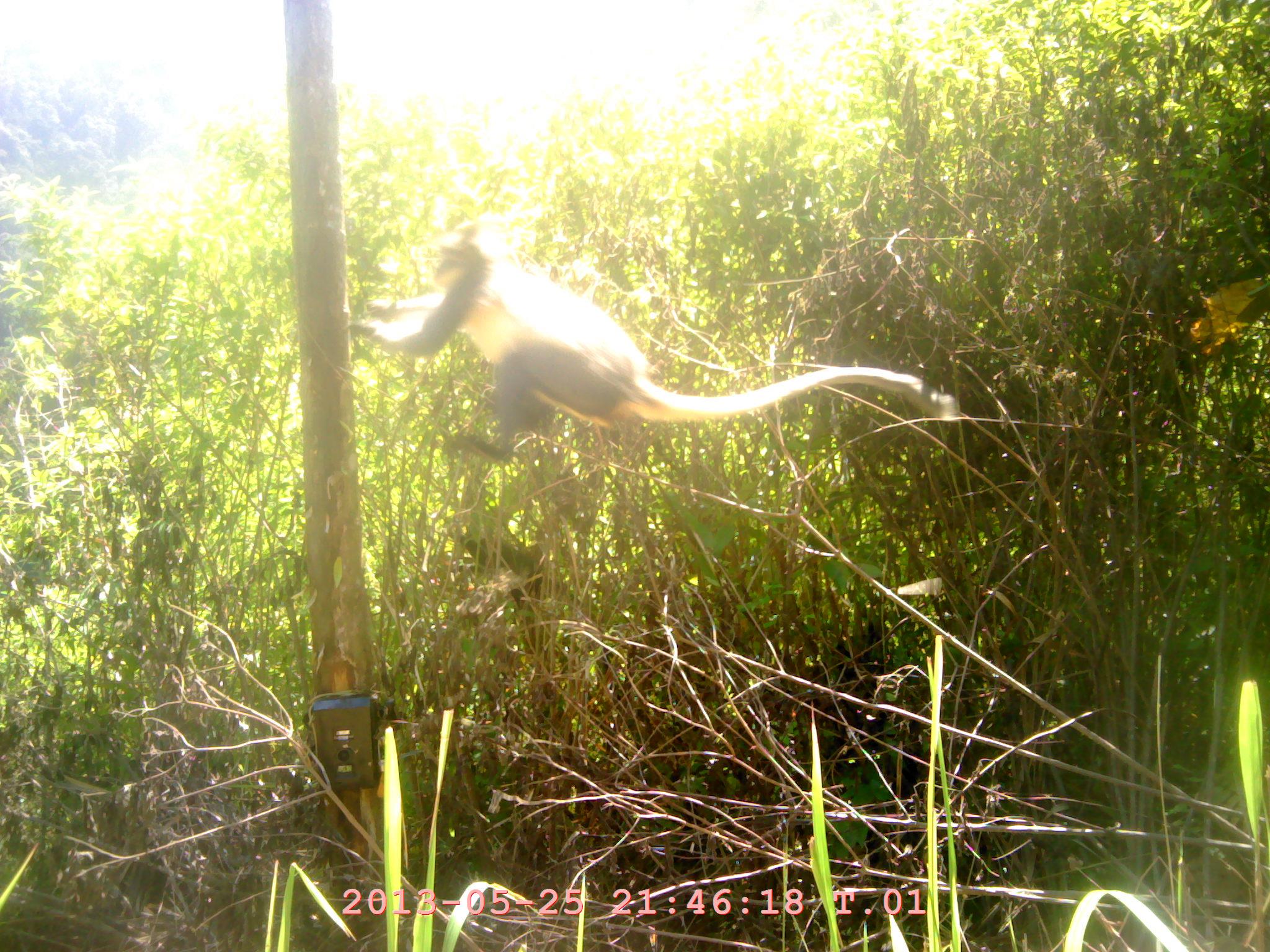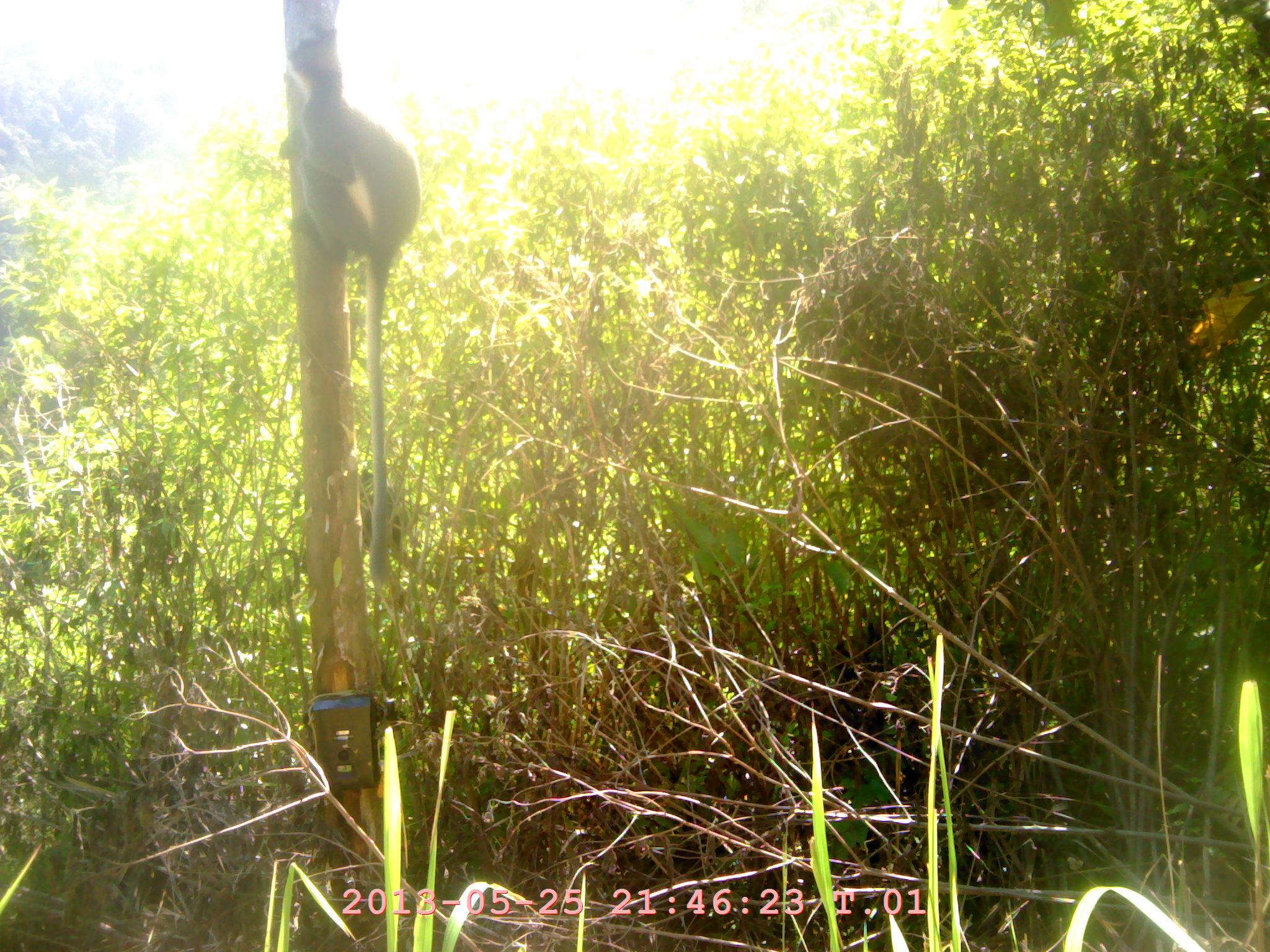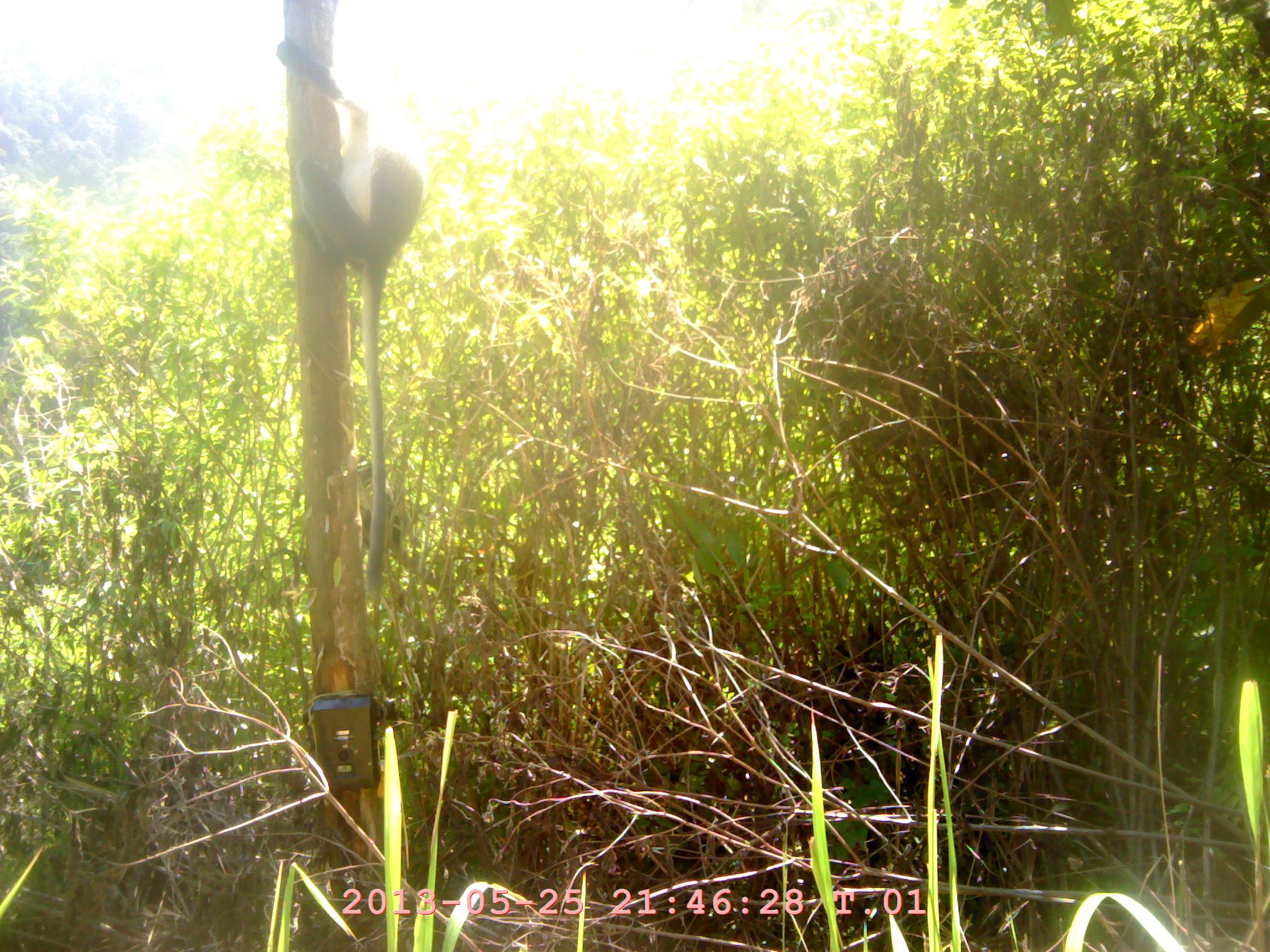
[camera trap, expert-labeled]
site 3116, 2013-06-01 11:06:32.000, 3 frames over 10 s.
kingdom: Animalia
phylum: Chordata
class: Mammalia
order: Primates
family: Cercopithecidae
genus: Presbytis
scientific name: Presbytis thomasi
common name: thomas’s langur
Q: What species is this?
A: Presbytis thomasi (thomas’s langur).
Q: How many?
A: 1.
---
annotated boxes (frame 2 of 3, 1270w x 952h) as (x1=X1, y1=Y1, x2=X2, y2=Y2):
presbytis thomasi: (x1=280, y1=27, x2=418, y2=587)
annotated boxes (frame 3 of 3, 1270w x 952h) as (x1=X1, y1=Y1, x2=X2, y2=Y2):
presbytis thomasi: (x1=278, y1=35, x2=419, y2=592)